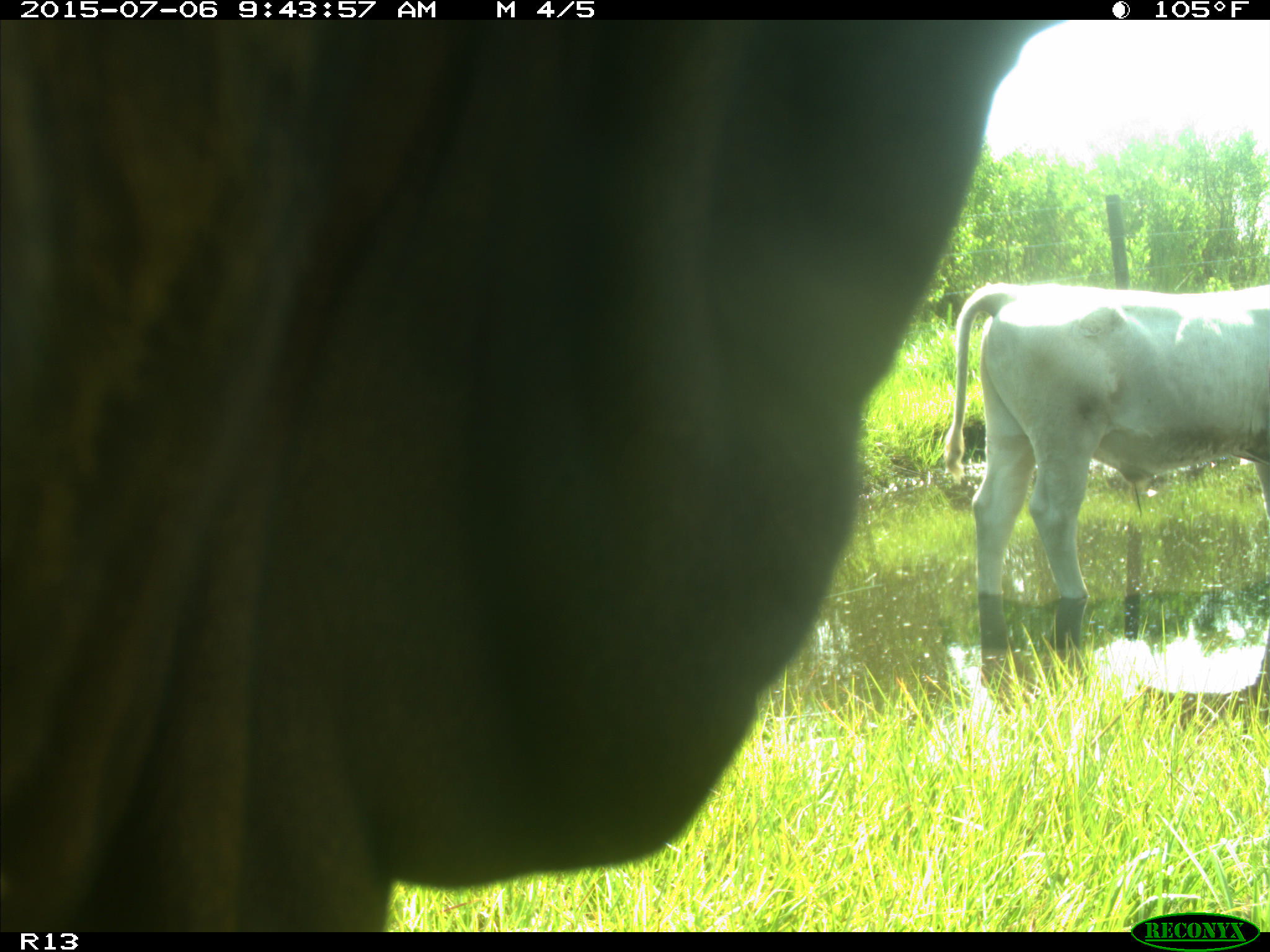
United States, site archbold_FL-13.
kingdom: Animalia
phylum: Chordata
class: Mammalia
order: Artiodactyla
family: Bovidae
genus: Bos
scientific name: Bos taurus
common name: domestic cow